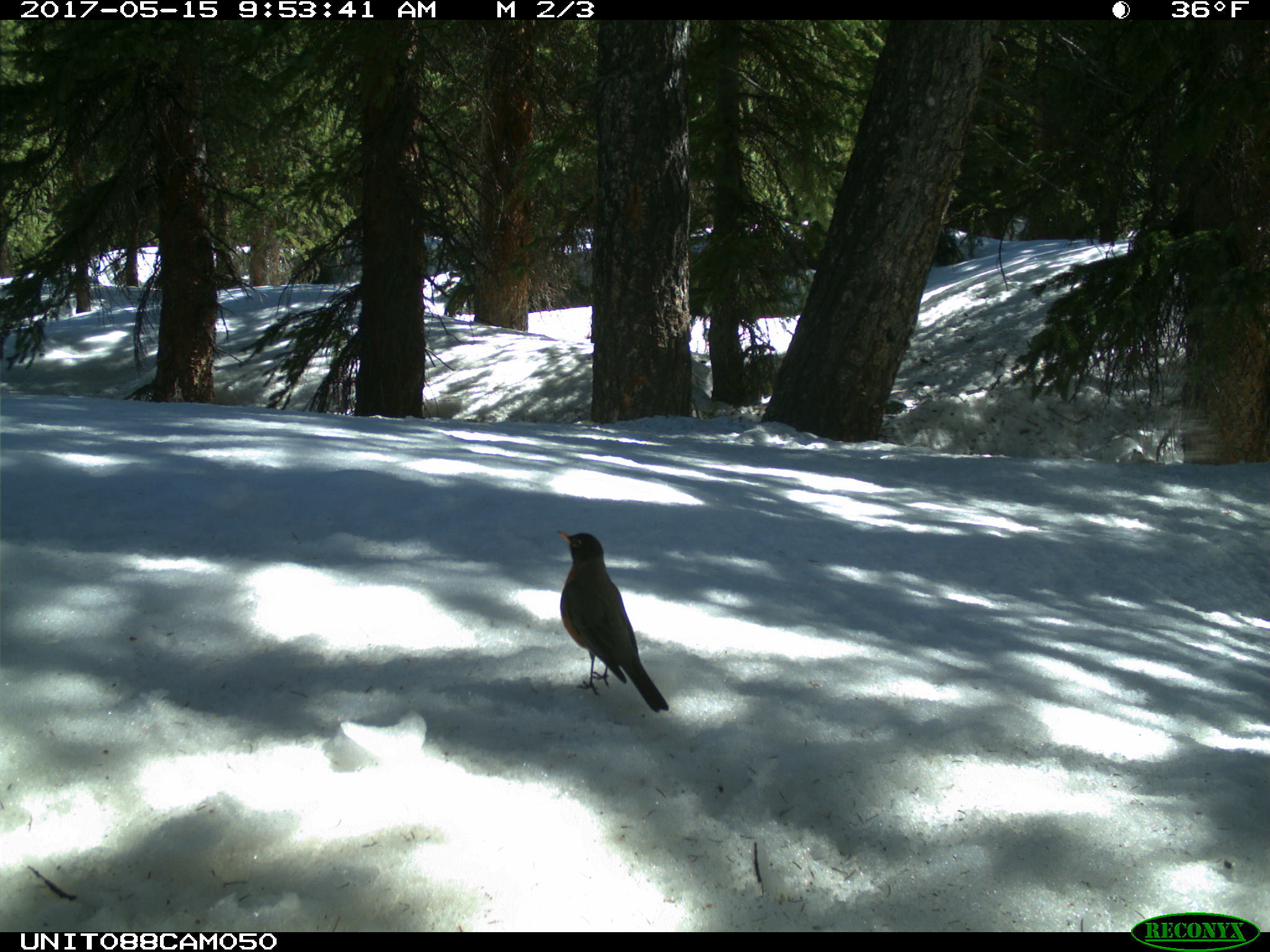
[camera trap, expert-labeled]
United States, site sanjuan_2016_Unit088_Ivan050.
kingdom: Animalia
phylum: Chordata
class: Aves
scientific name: Aves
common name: birds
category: unidentified bird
Unidentified bird (birds) (Aves).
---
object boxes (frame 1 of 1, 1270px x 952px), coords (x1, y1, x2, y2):
animal: (557, 530, 670, 713)